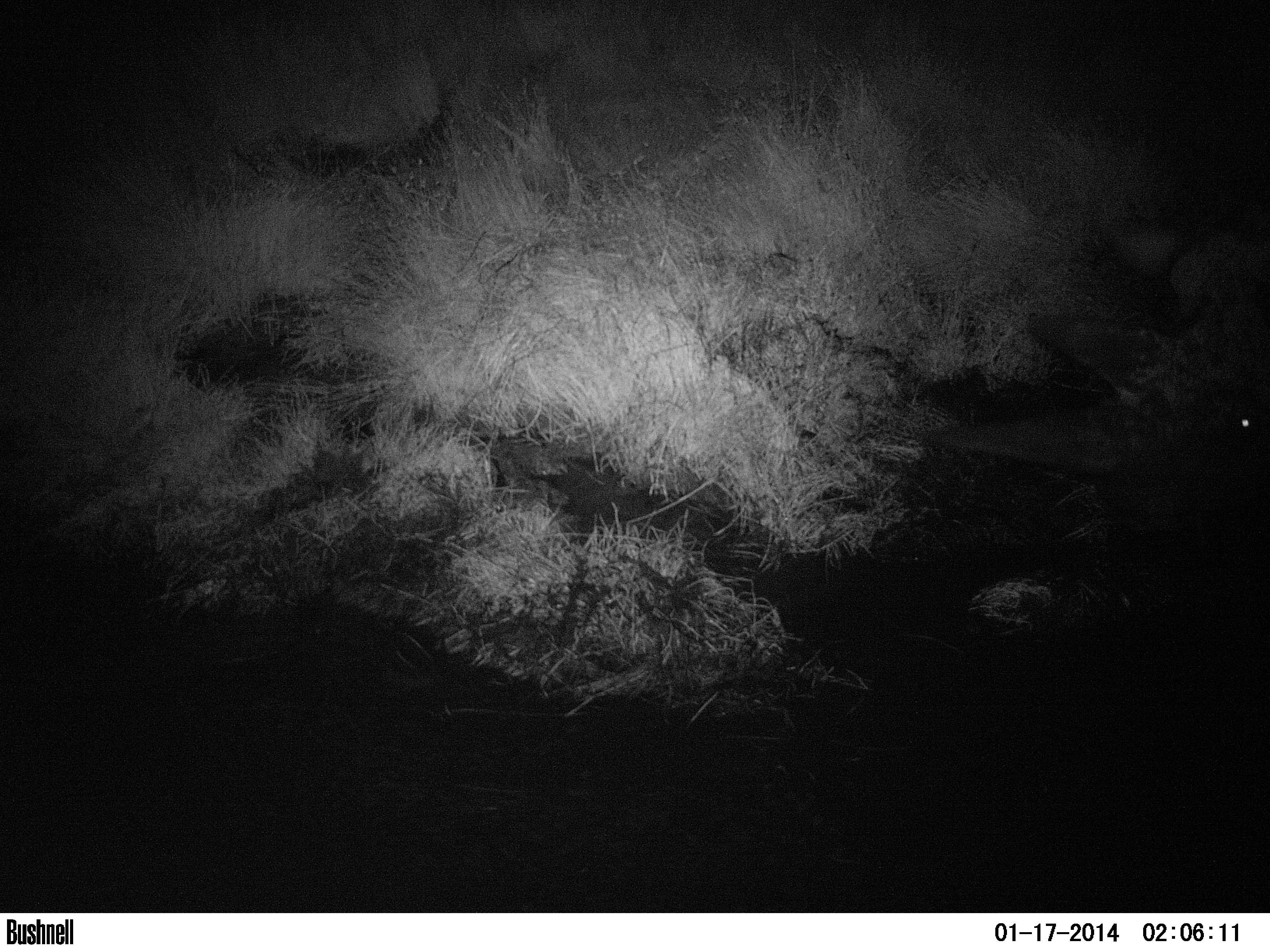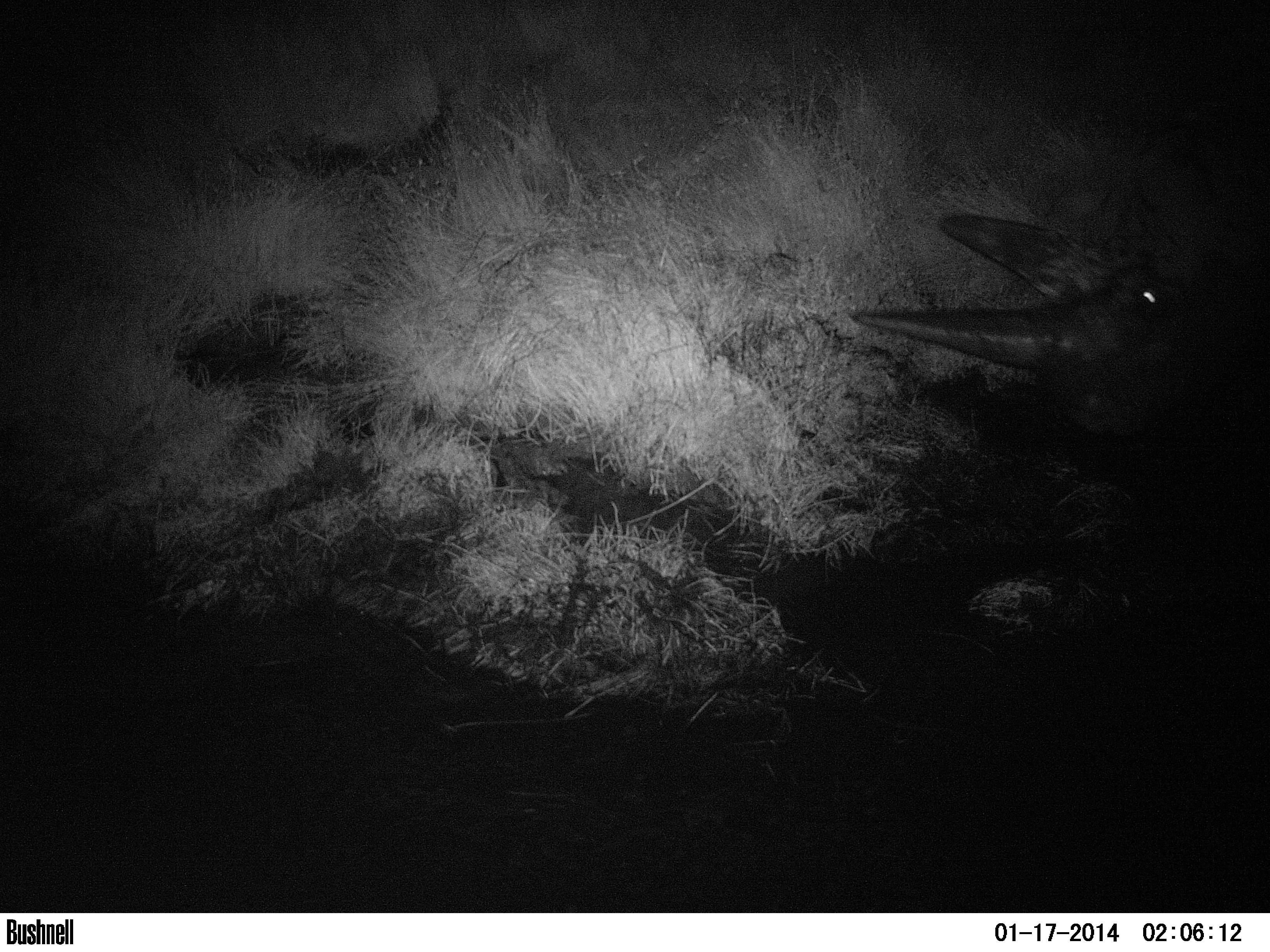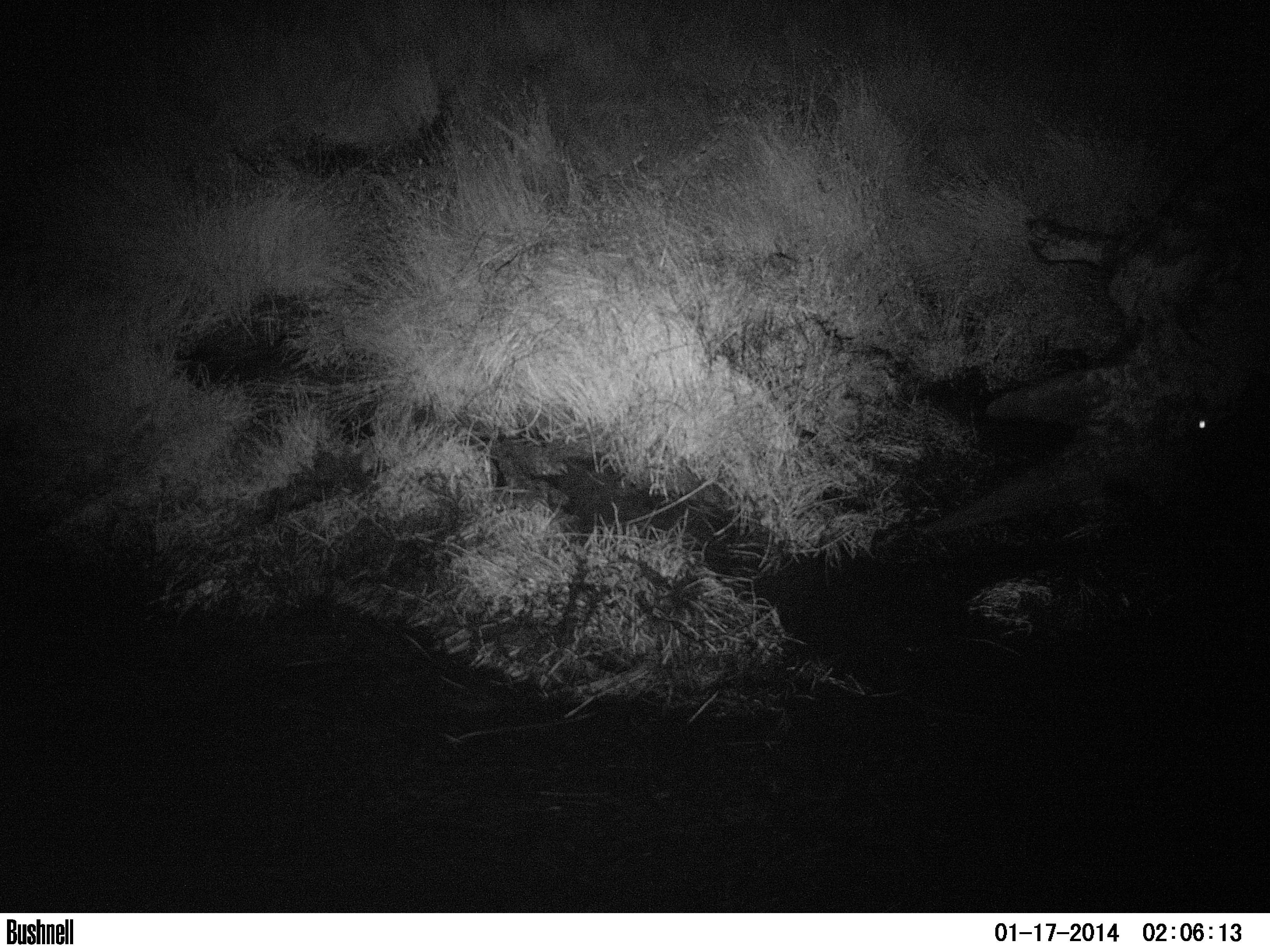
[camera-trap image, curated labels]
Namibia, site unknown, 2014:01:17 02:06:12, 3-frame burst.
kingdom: Animalia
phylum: Chordata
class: Mammalia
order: Perissodactyla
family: Rhinocerotidae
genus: Diceros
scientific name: Diceros bicornis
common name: black rhinoceros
Diceros bicornis (black rhinoceros).